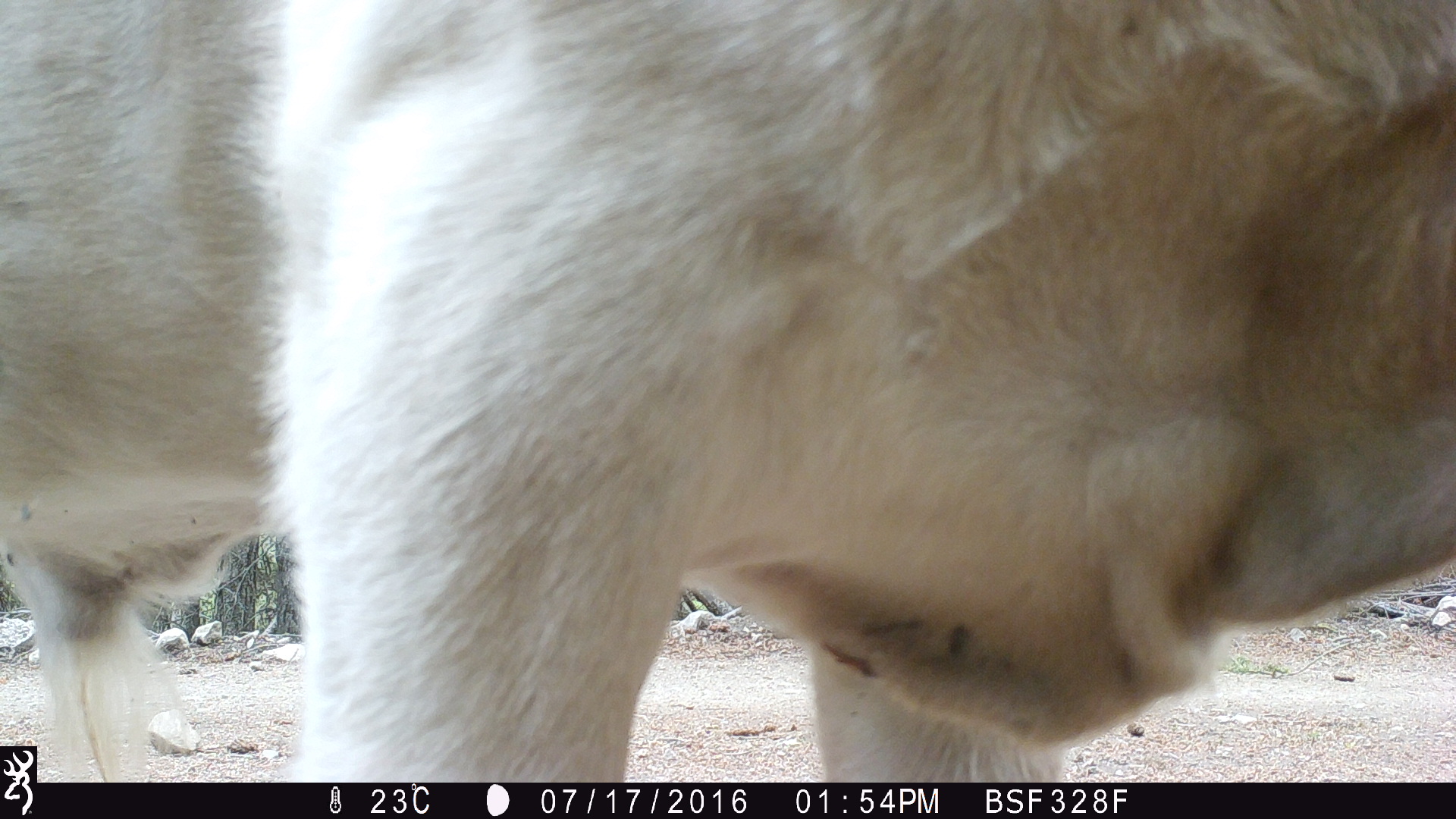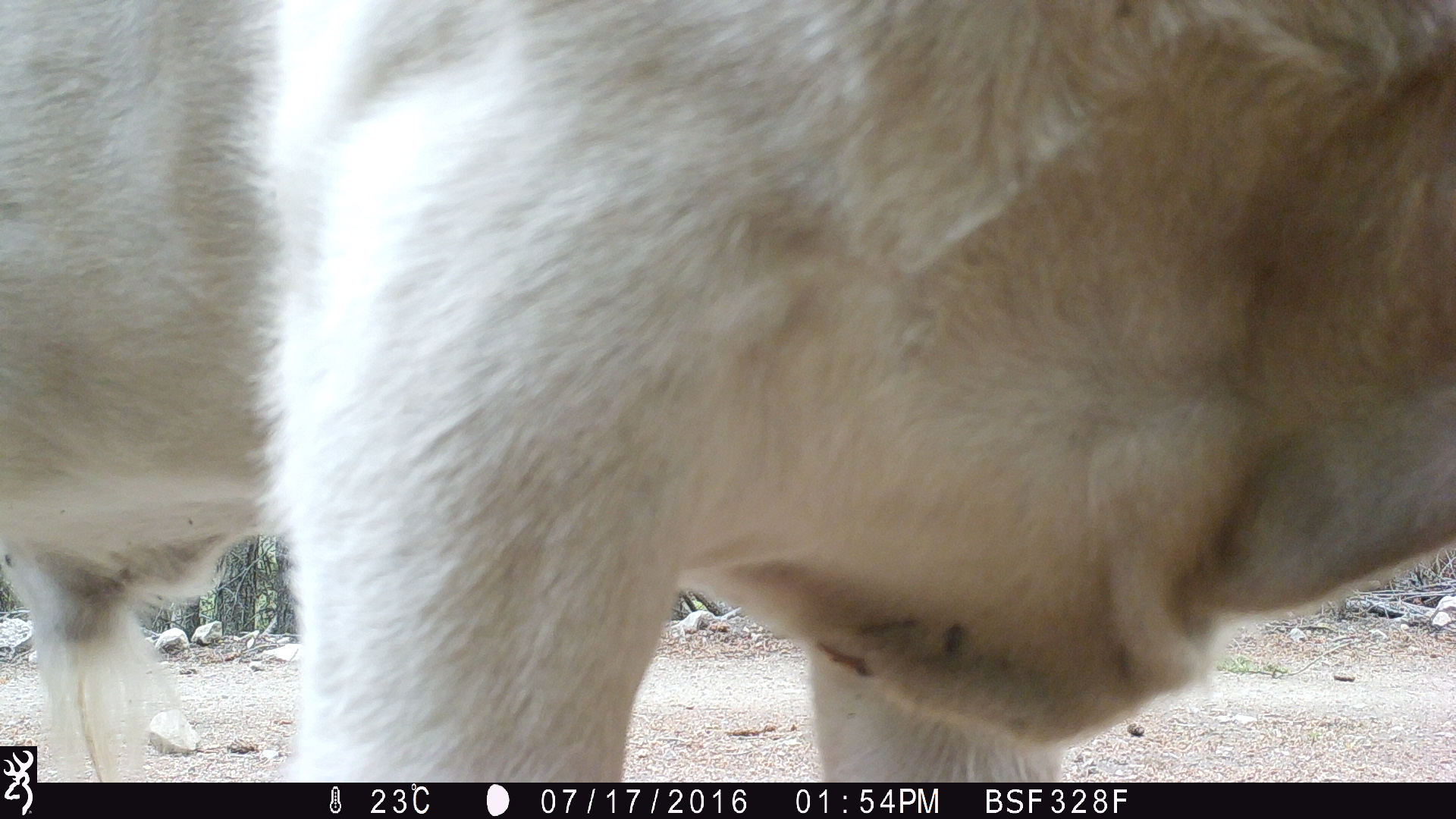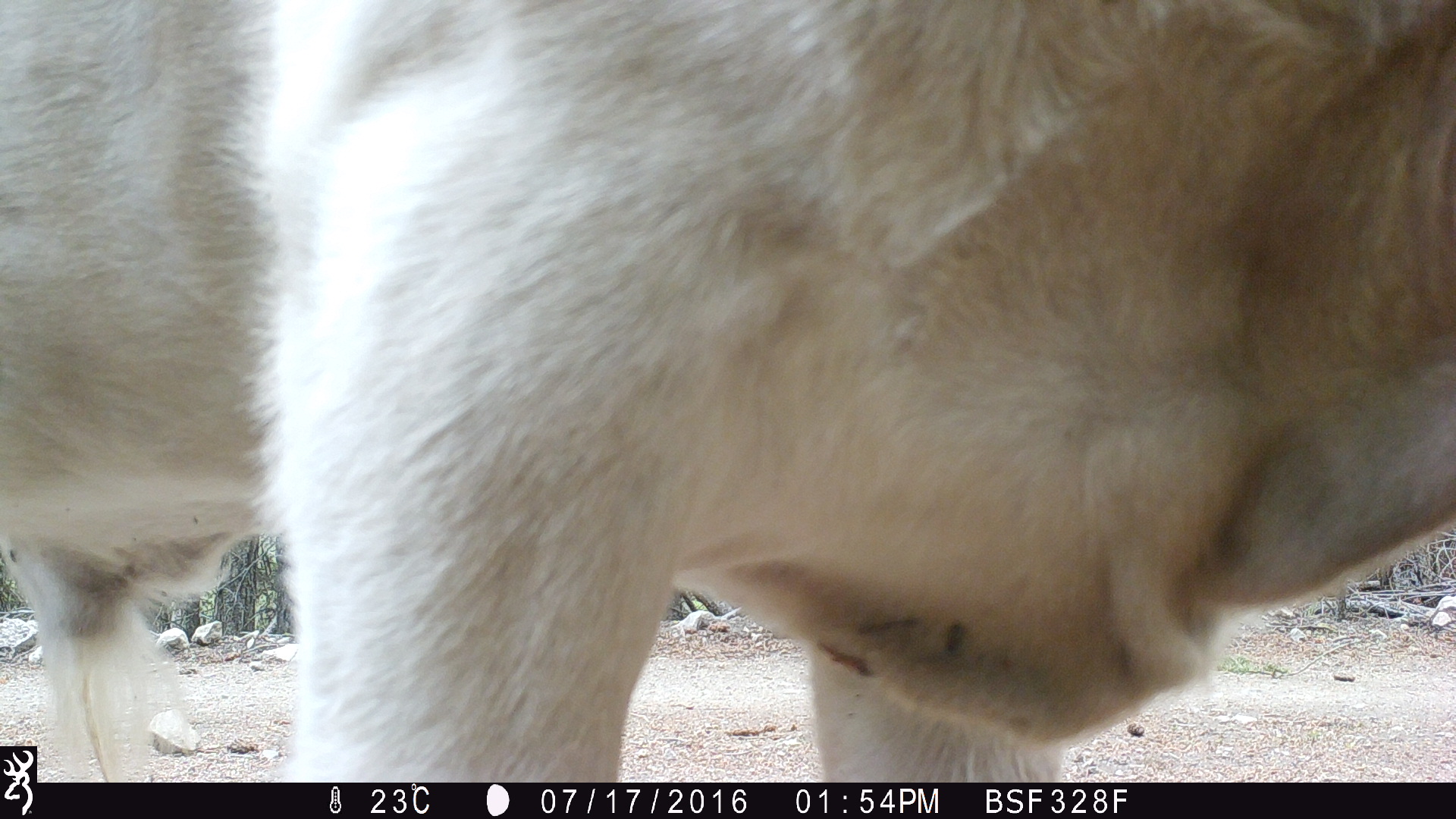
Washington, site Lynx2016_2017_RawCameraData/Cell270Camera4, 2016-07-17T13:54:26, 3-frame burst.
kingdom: Animalia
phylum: Chordata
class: Mammalia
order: Artiodactyla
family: Bovidae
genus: Bos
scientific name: Bos taurus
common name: domestic cattle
Domestic cattle (Bos taurus). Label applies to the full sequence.